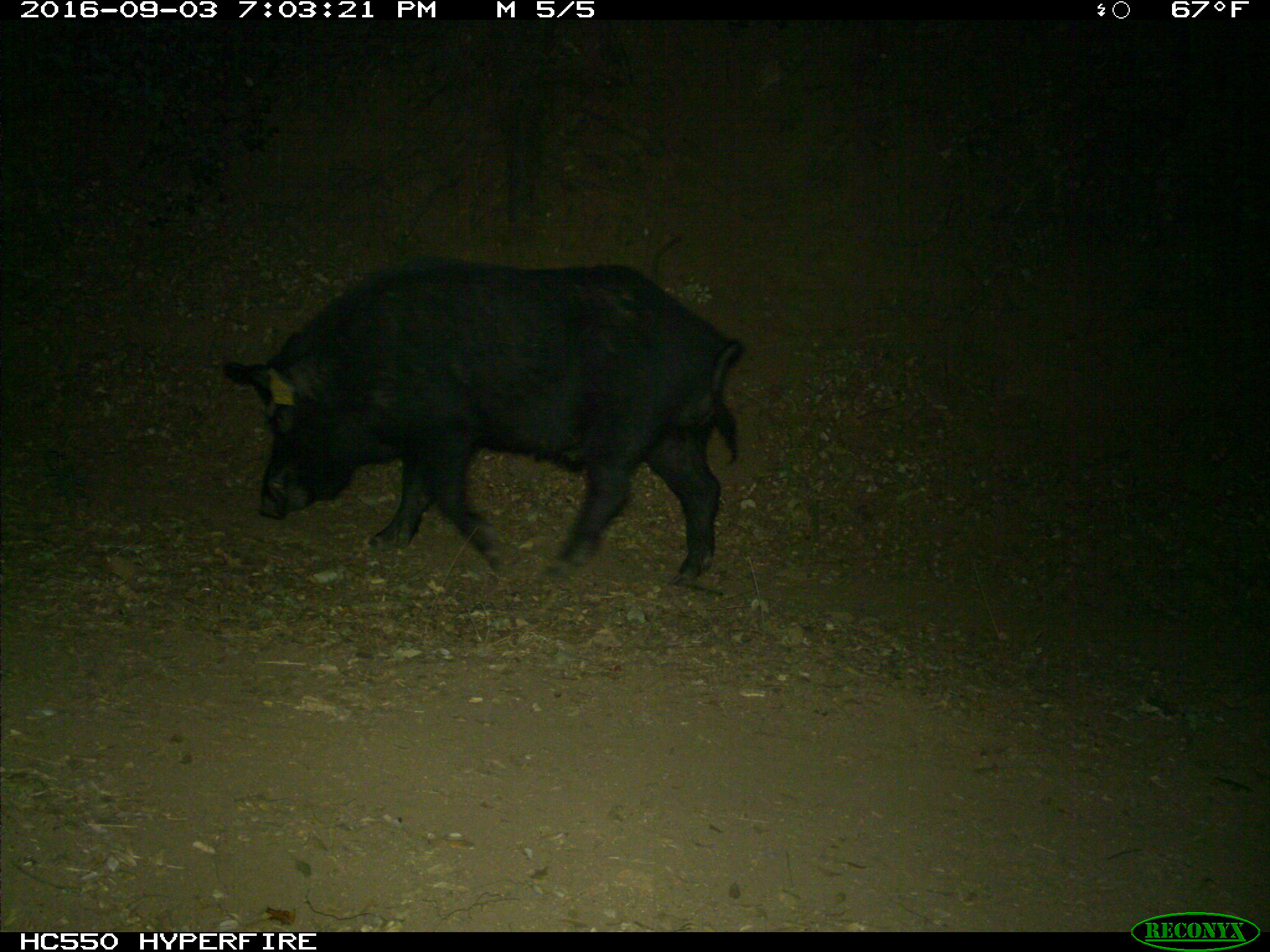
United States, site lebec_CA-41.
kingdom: Animalia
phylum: Chordata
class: Mammalia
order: Artiodactyla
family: Suidae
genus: Sus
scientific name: Sus scrofa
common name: wild boar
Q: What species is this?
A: Sus scrofa (wild boar).